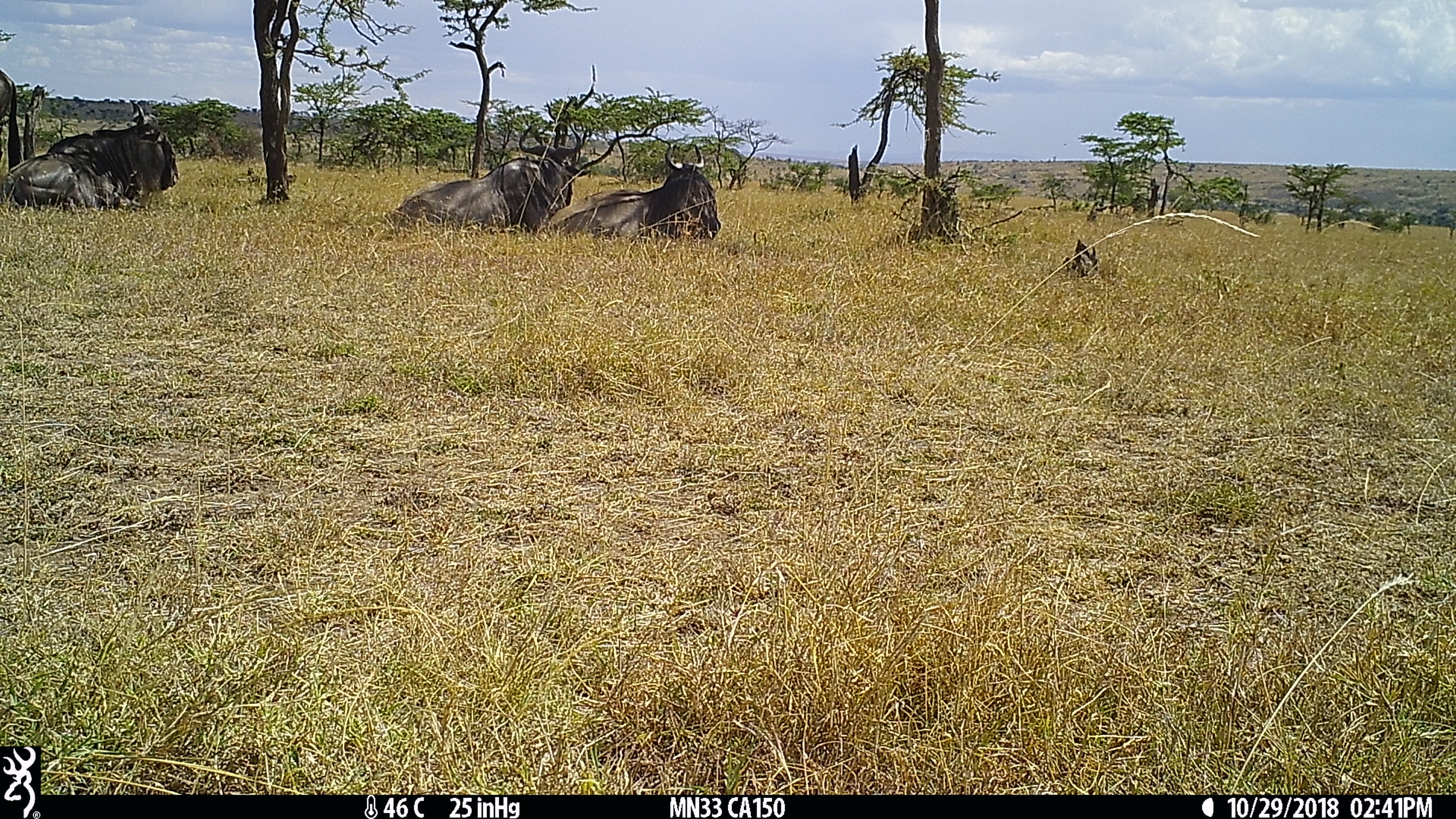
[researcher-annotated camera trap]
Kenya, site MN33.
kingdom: Animalia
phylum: Chordata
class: Mammalia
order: Artiodactyla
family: Bovidae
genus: Connochaetes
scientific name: Connochaetes taurinus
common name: blue wildebeest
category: wildebeest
Wildebeest (blue wildebeest) (Connochaetes taurinus).